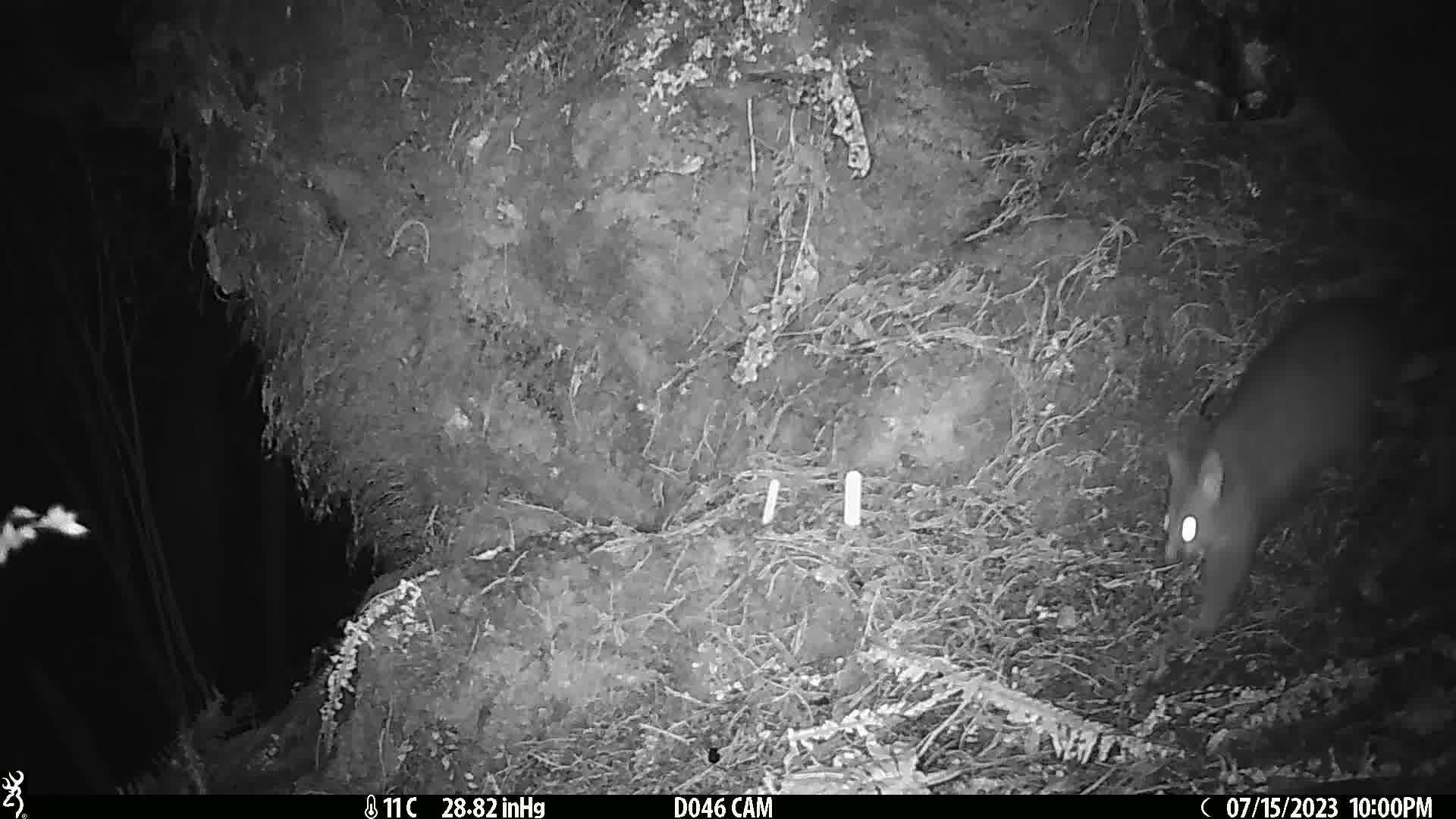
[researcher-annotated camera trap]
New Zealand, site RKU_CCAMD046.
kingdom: Animalia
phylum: Chordata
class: Mammalia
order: Diprotodontia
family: Phalangeridae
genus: Trichosurus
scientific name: Trichosurus vulpecula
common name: common brushtail possum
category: possum